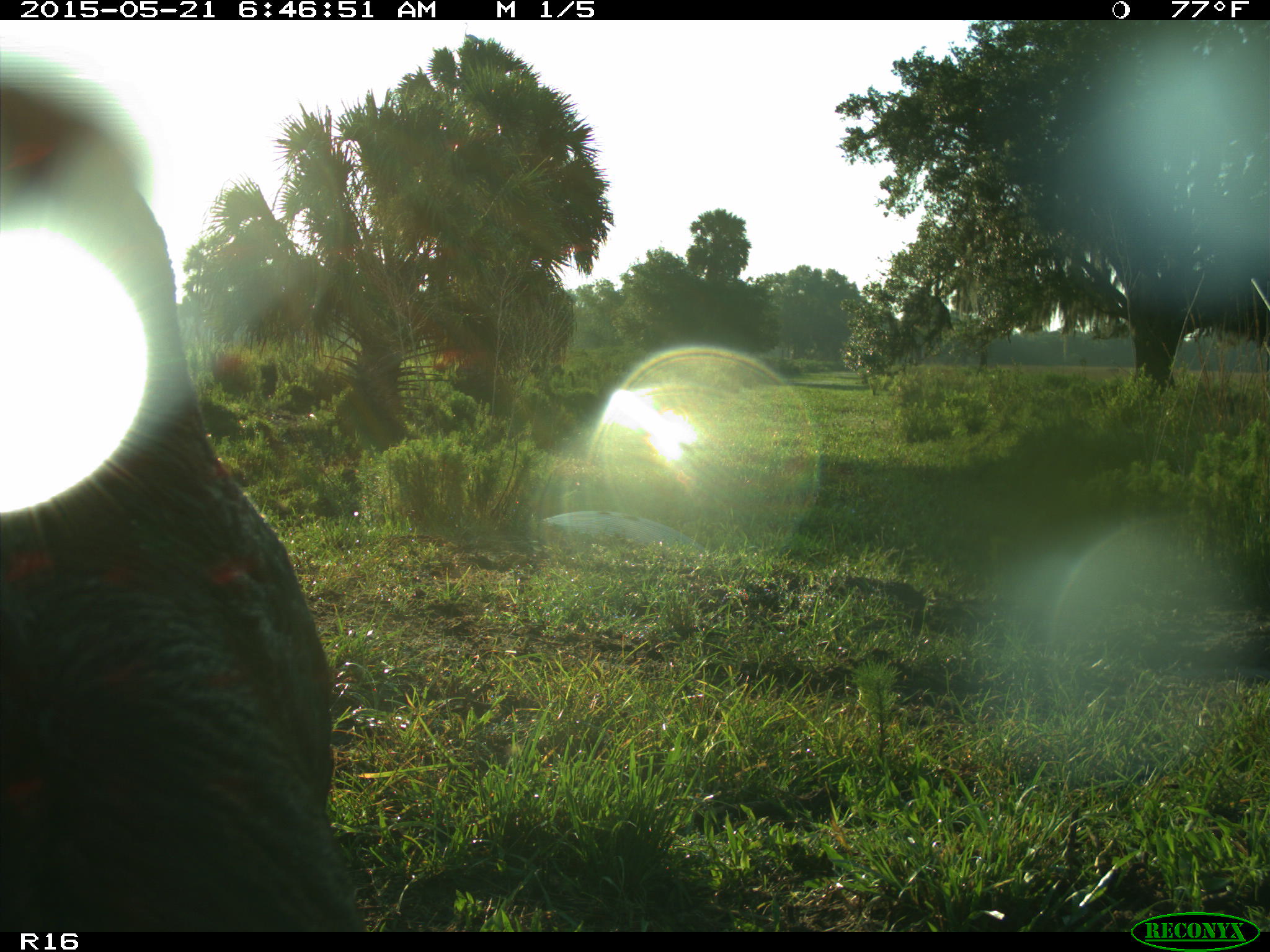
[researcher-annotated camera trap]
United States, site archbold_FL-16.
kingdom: Animalia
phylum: Chordata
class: Mammalia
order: Artiodactyla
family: Bovidae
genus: Bos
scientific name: Bos taurus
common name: domestic cow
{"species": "Bos taurus (domestic cow)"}